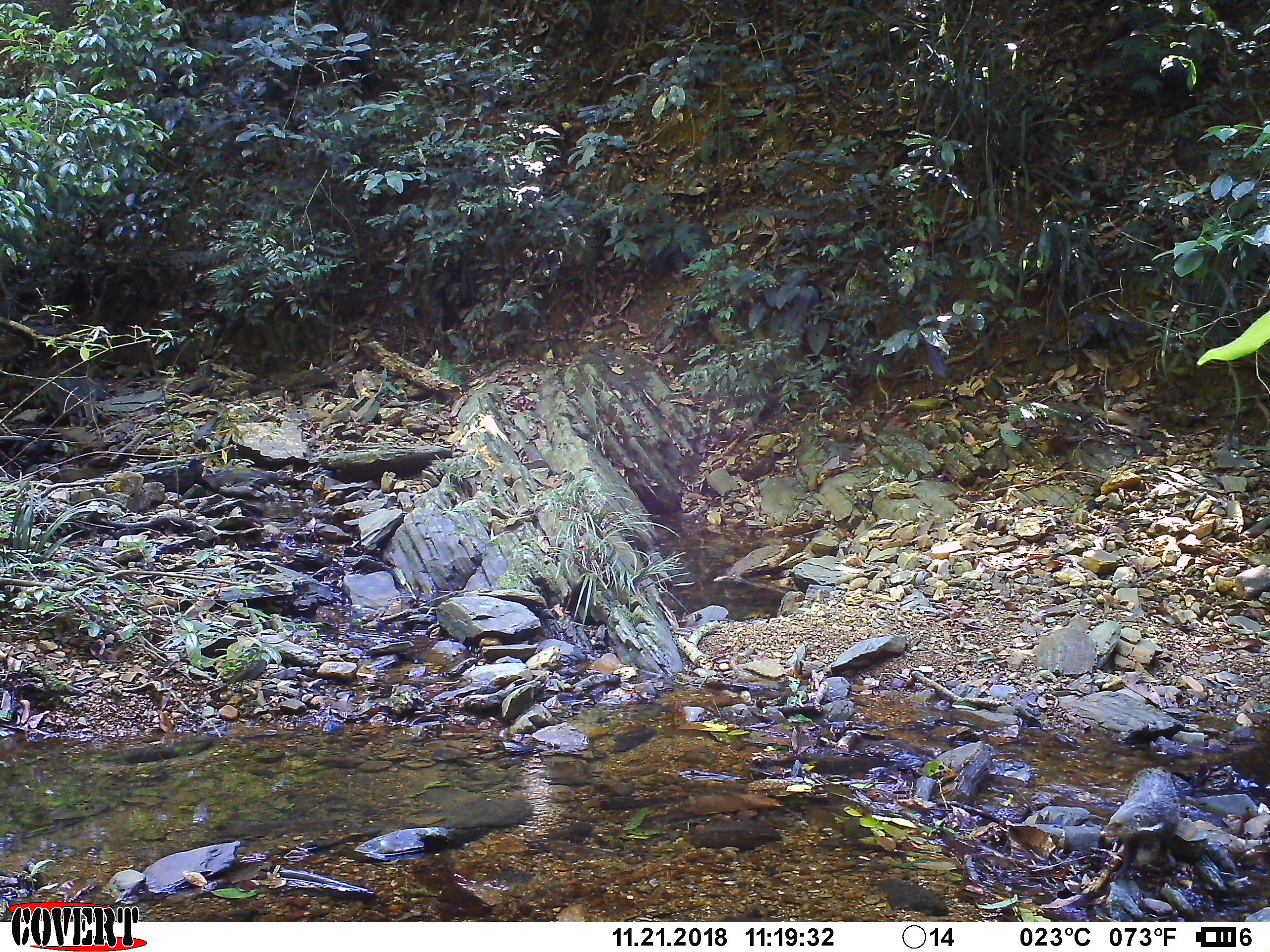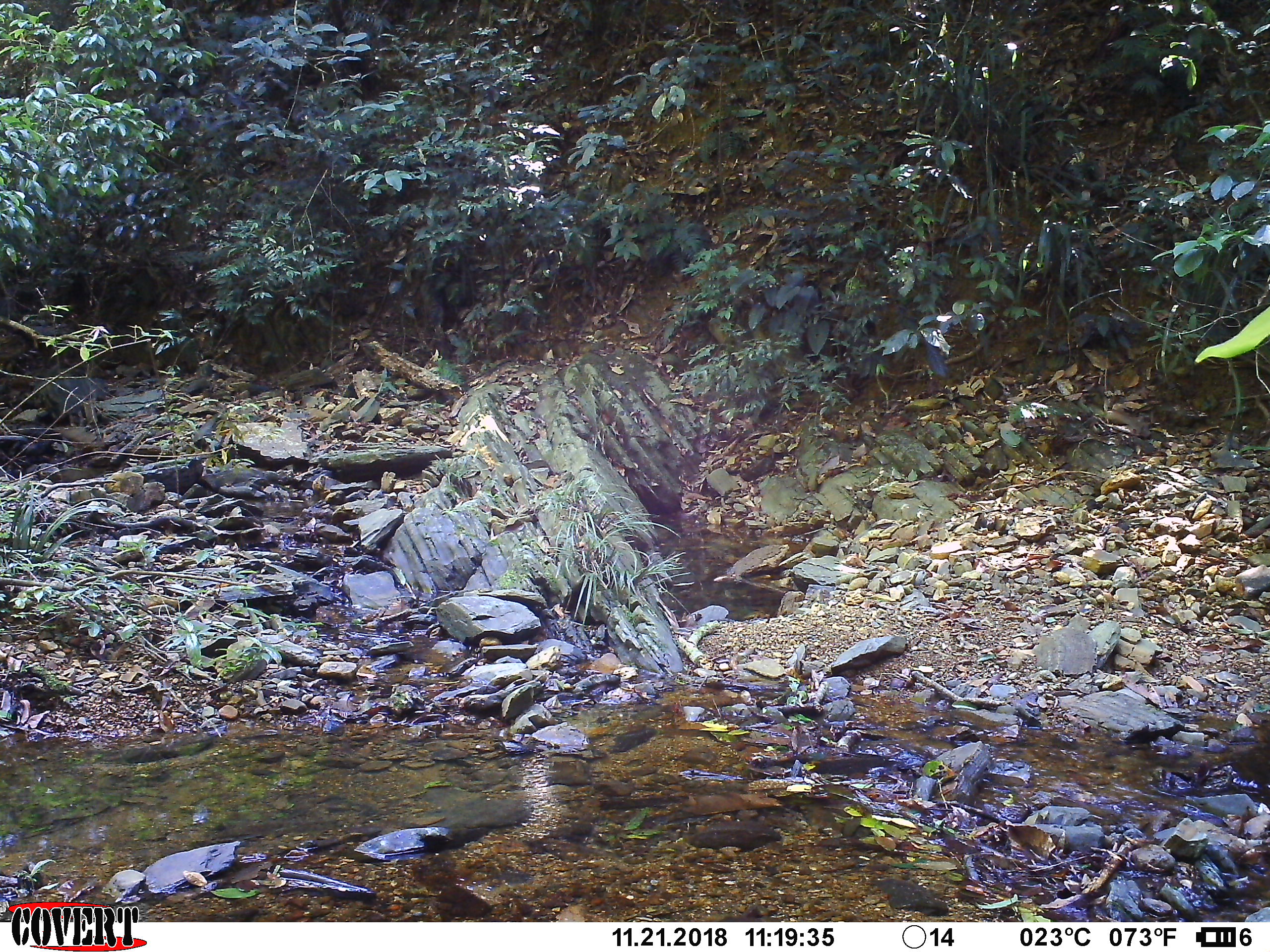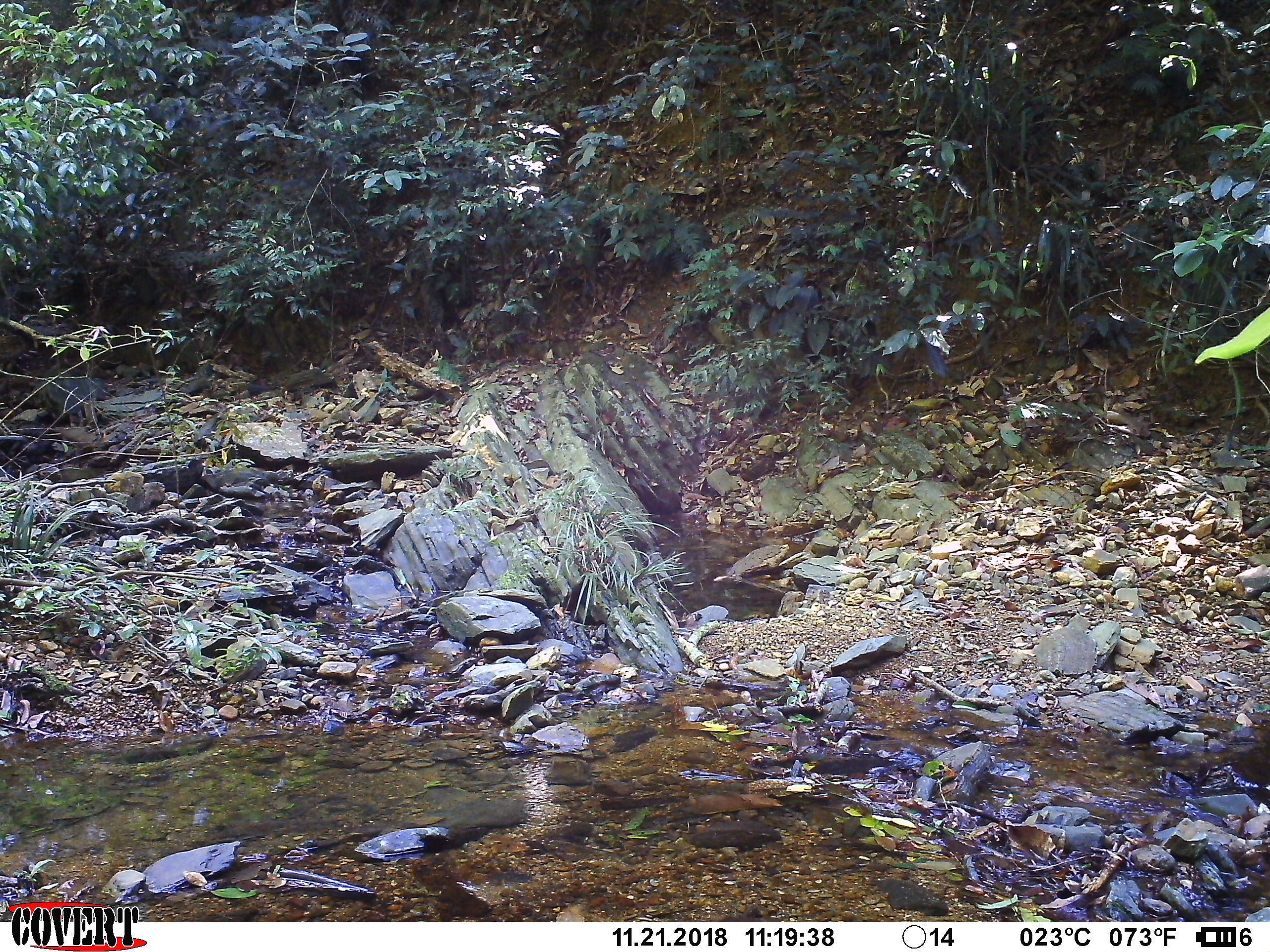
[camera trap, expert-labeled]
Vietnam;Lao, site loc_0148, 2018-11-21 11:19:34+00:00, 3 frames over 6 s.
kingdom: Animalia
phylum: Chordata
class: Mammalia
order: Carnivora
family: Herpestidae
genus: Urva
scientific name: Urva urva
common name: crab-eating mongoose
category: crab eating mongoose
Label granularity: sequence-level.